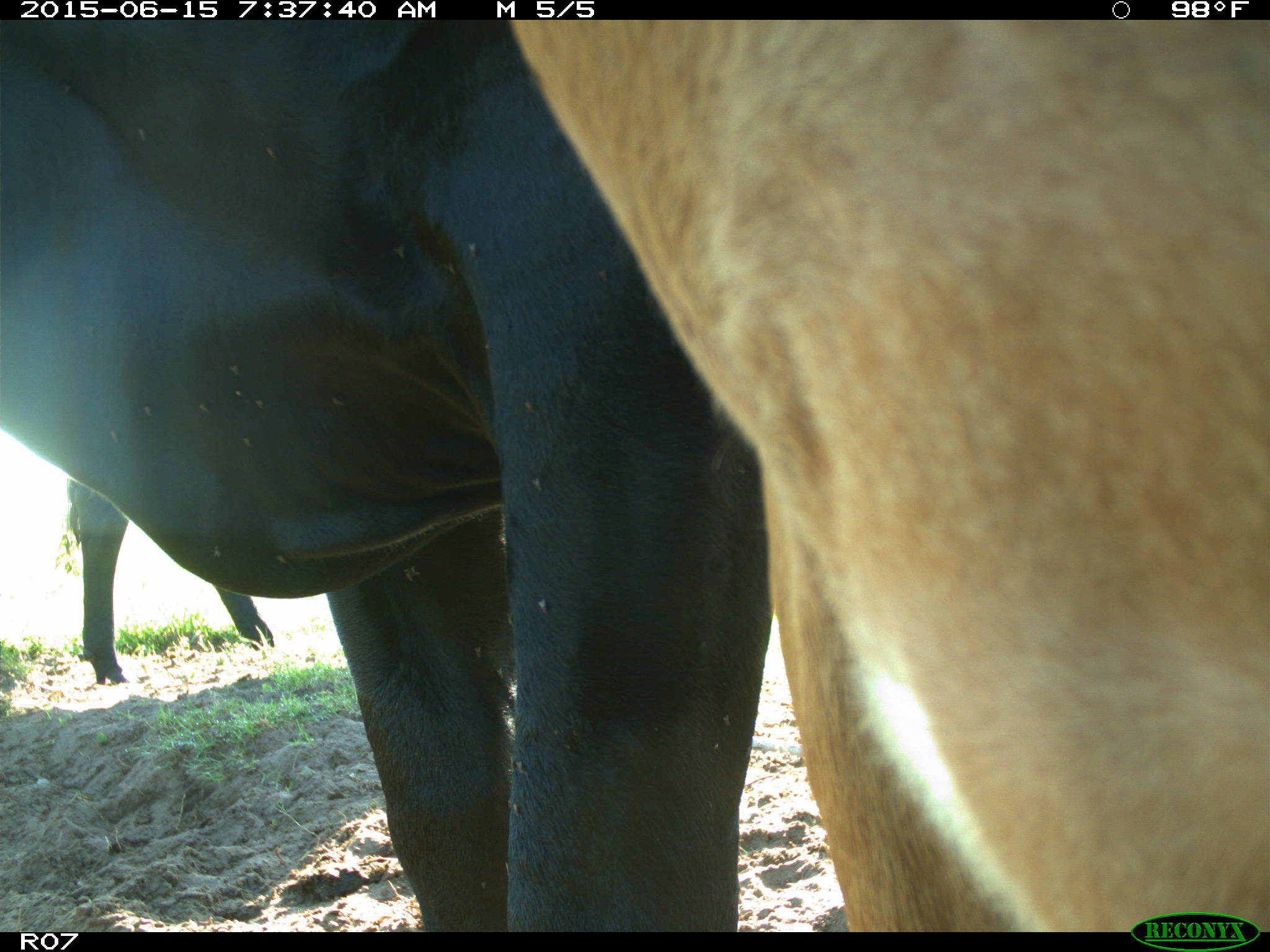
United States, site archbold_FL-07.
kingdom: Animalia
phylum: Chordata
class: Mammalia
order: Artiodactyla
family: Bovidae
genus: Bos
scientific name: Bos taurus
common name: domestic cow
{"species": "Bos taurus (domestic cow)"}